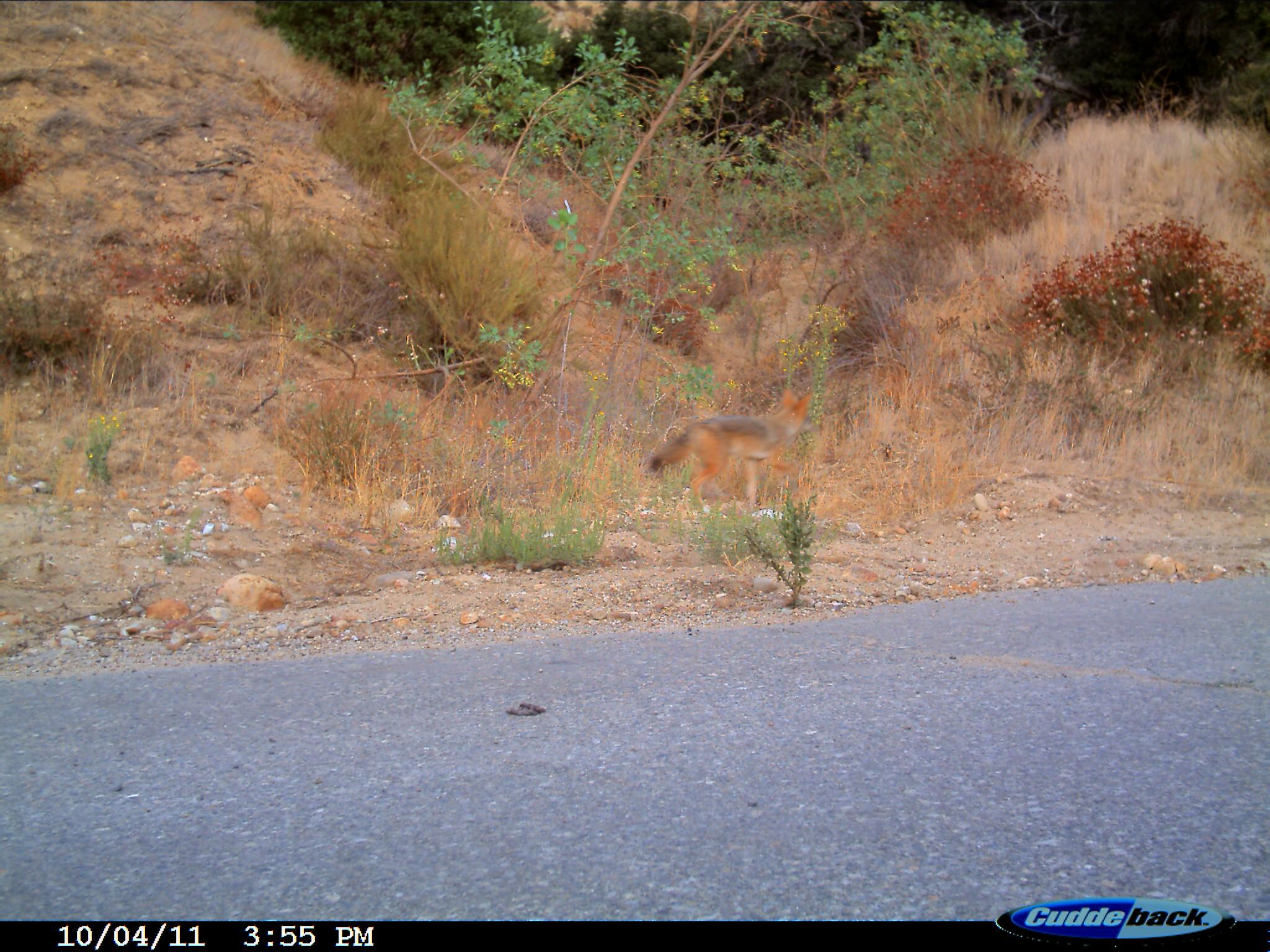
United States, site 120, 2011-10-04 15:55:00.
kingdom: Animalia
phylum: Chordata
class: Mammalia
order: Carnivora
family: Canidae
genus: Canis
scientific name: Canis latrans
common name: coyote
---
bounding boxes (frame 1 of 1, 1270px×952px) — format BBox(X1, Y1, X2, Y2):
coyote: BBox(641, 381, 819, 527)